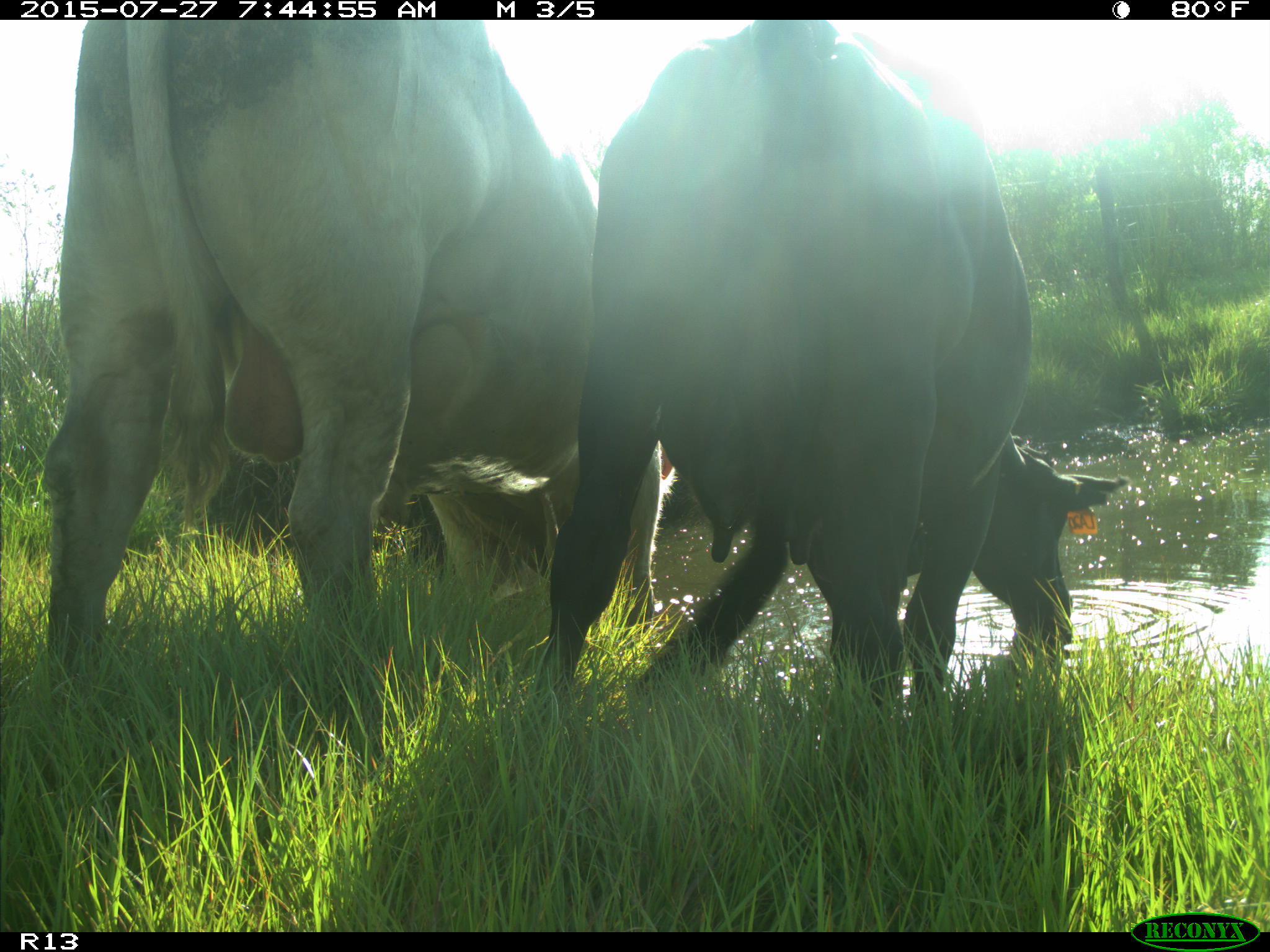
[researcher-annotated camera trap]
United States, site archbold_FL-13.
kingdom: Animalia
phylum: Chordata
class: Mammalia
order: Artiodactyla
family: Bovidae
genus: Bos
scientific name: Bos taurus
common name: domestic cow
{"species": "Bos taurus (domestic cow)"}